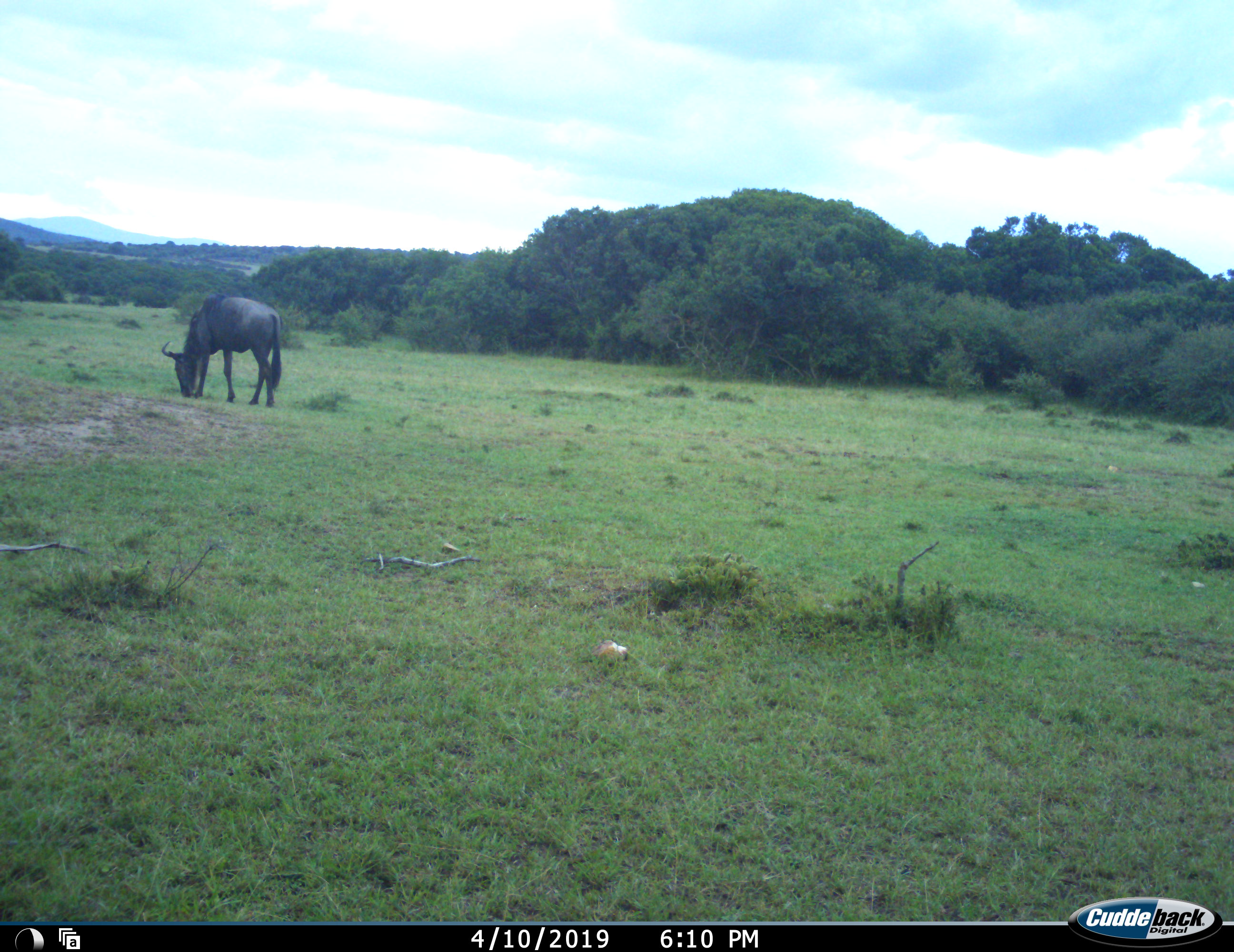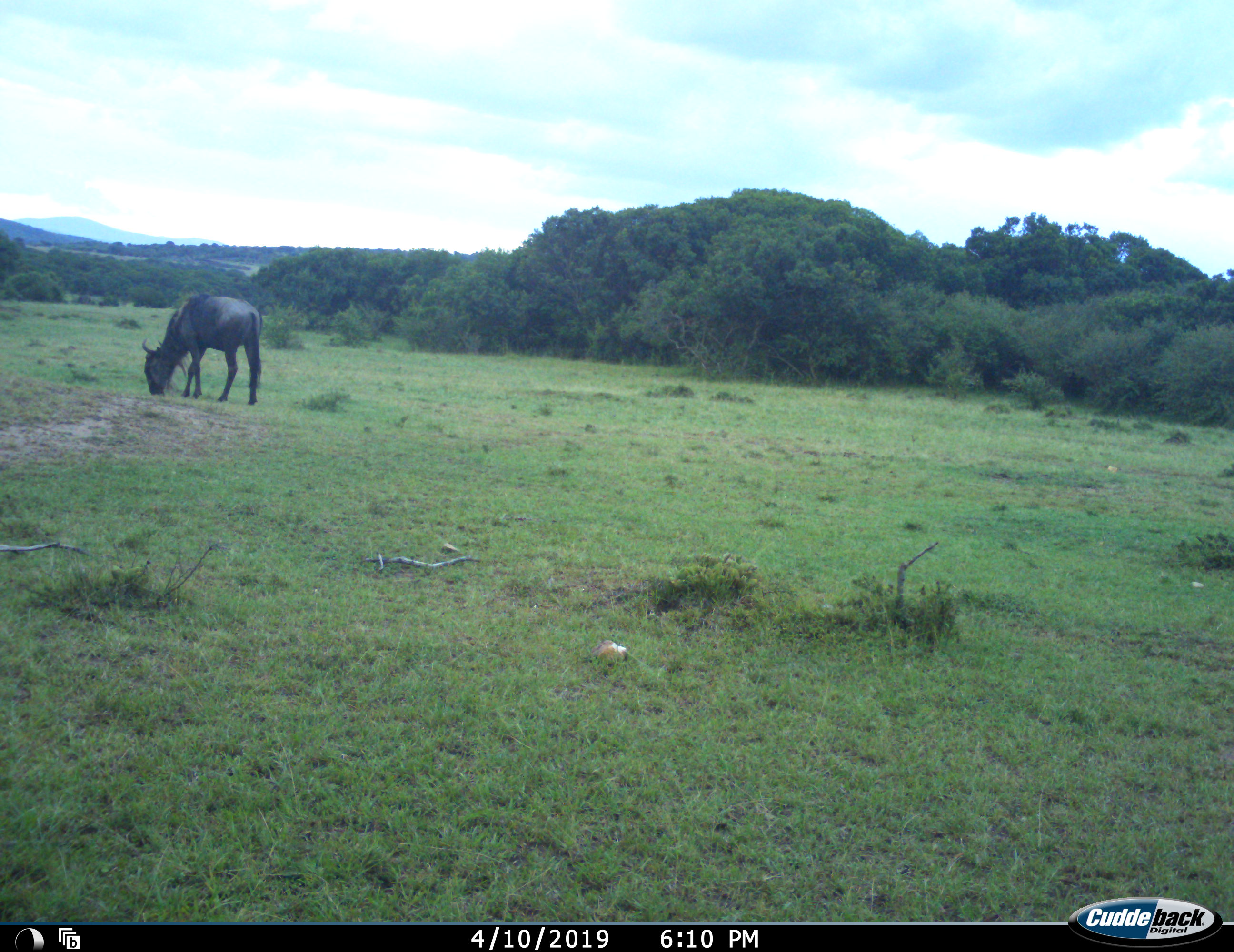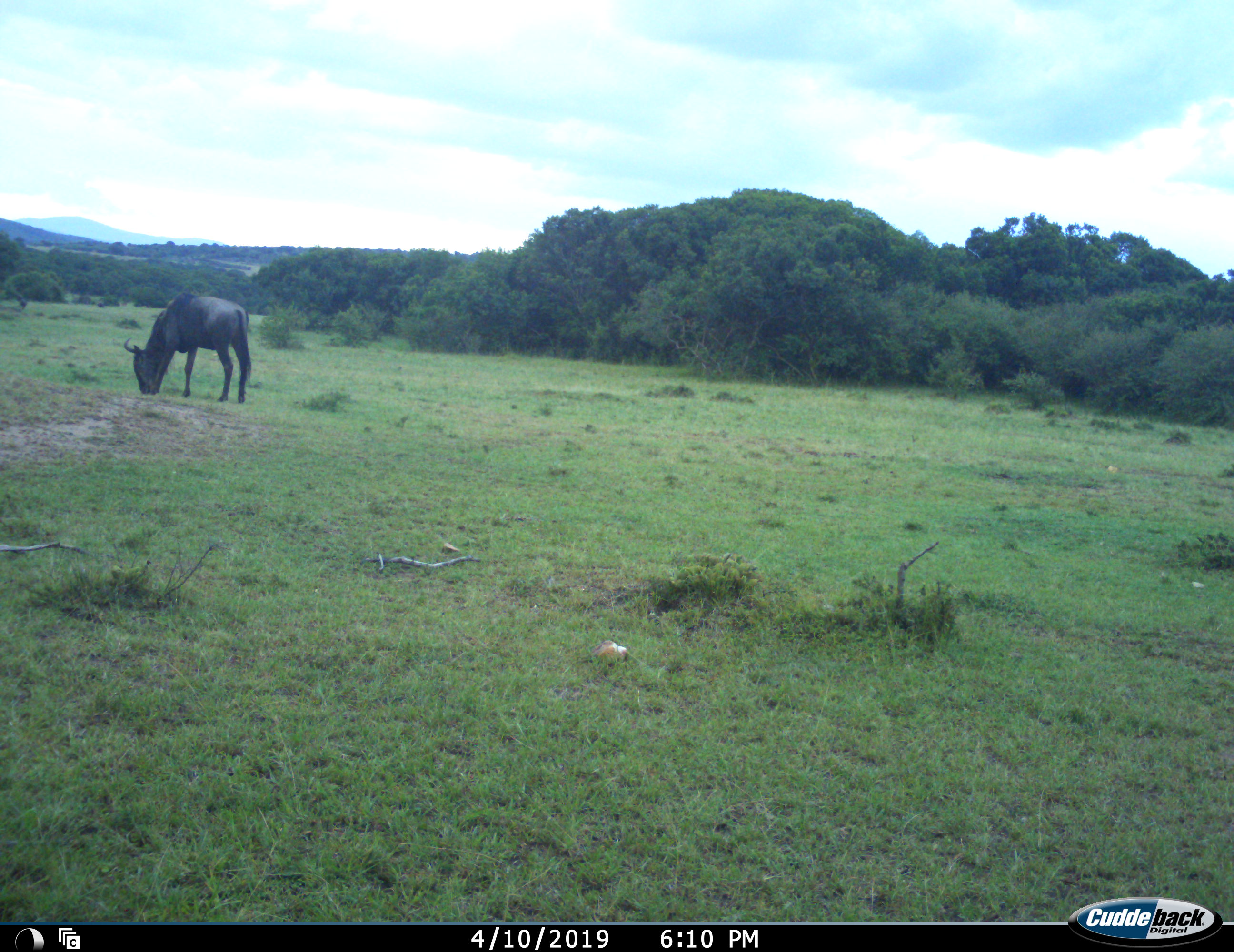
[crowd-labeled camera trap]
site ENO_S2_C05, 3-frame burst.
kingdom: Animalia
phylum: Chordata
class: Mammalia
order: Artiodactyla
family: Bovidae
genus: Connochaetes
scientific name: Connochaetes taurinus taurinus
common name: blue wildebeest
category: wildebeestblue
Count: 1.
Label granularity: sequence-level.